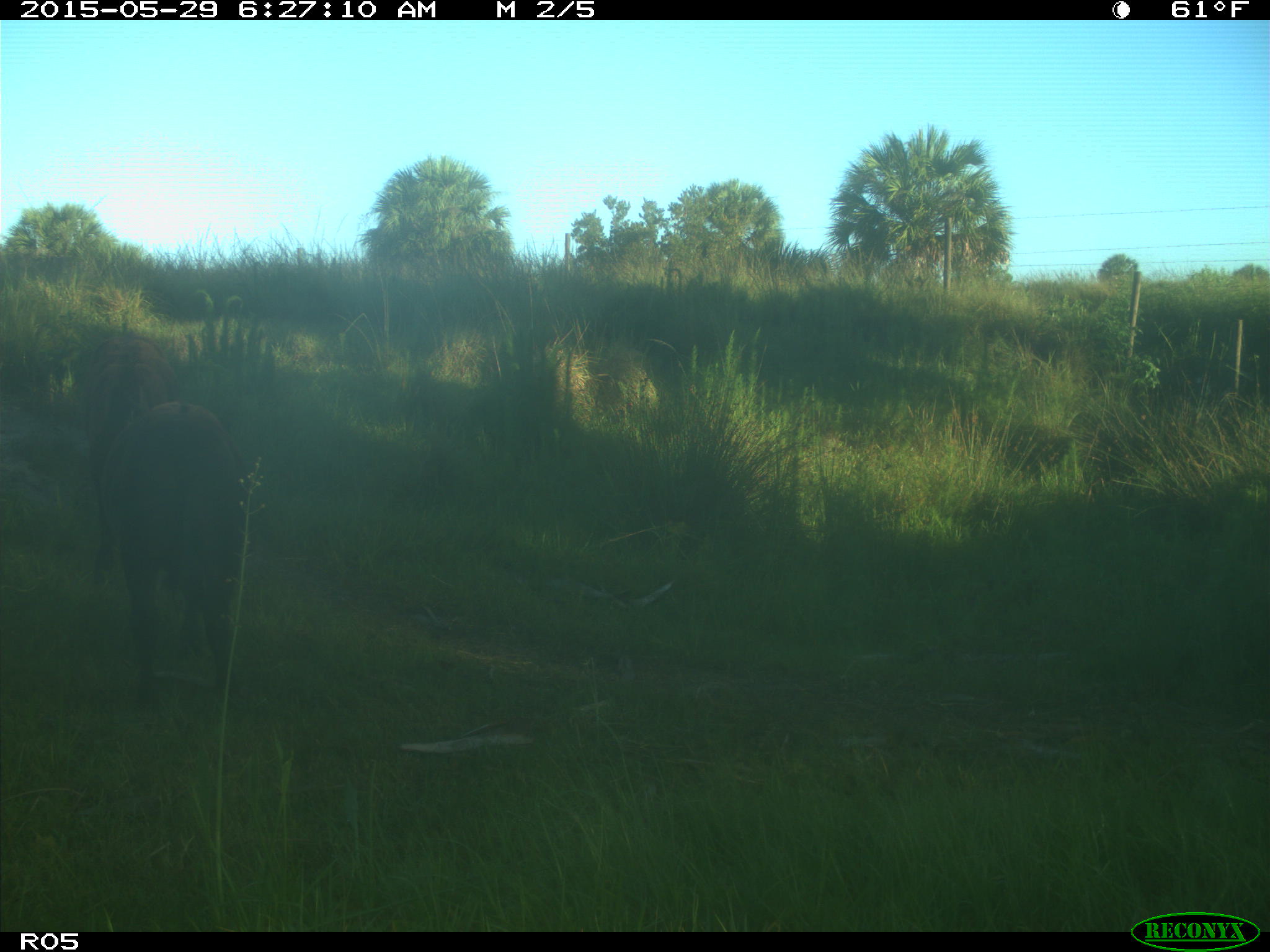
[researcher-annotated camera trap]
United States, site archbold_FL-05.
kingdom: Animalia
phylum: Chordata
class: Mammalia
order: Artiodactyla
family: Bovidae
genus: Bos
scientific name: Bos taurus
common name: domestic cow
Bos taurus (domestic cow).